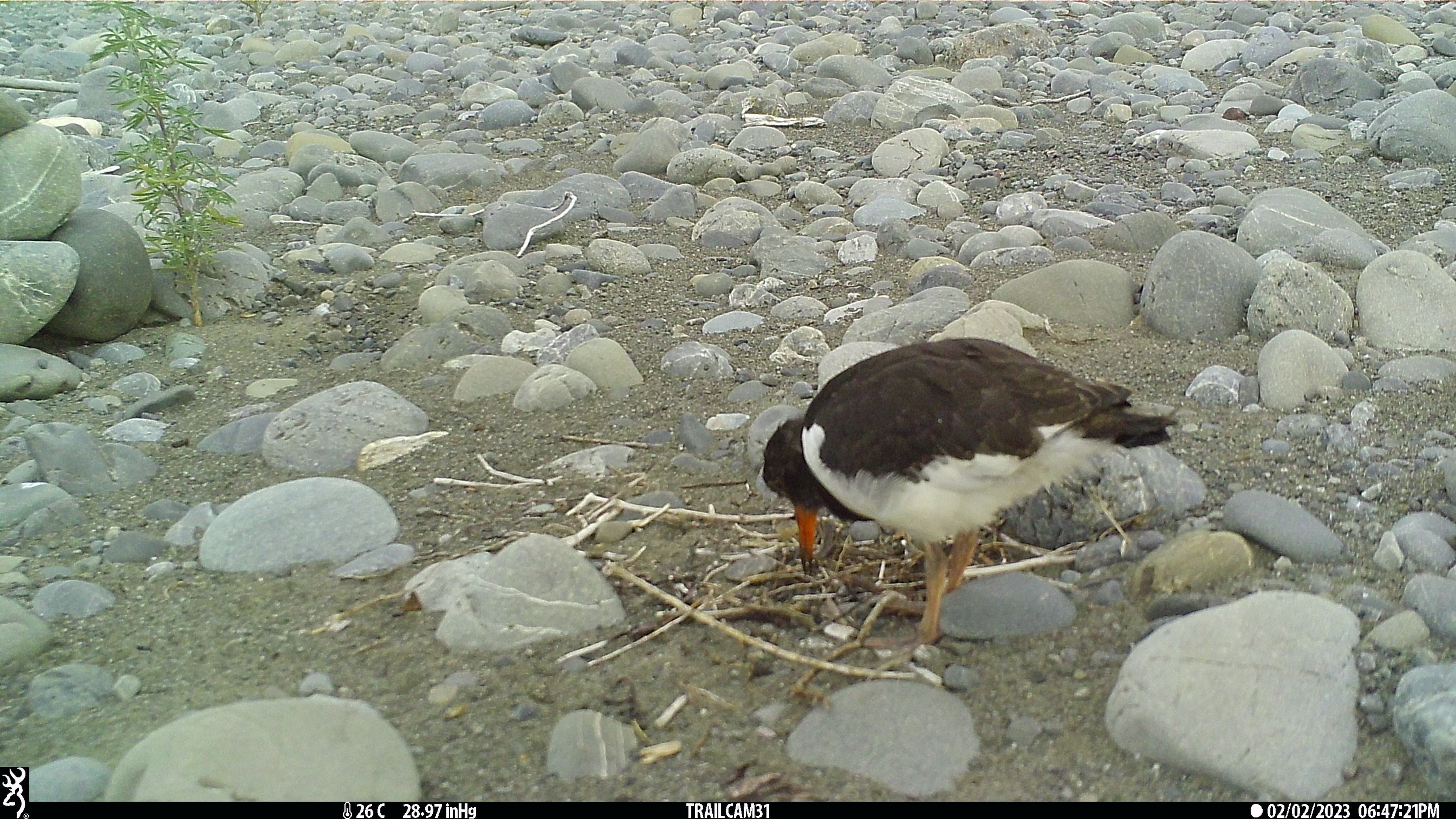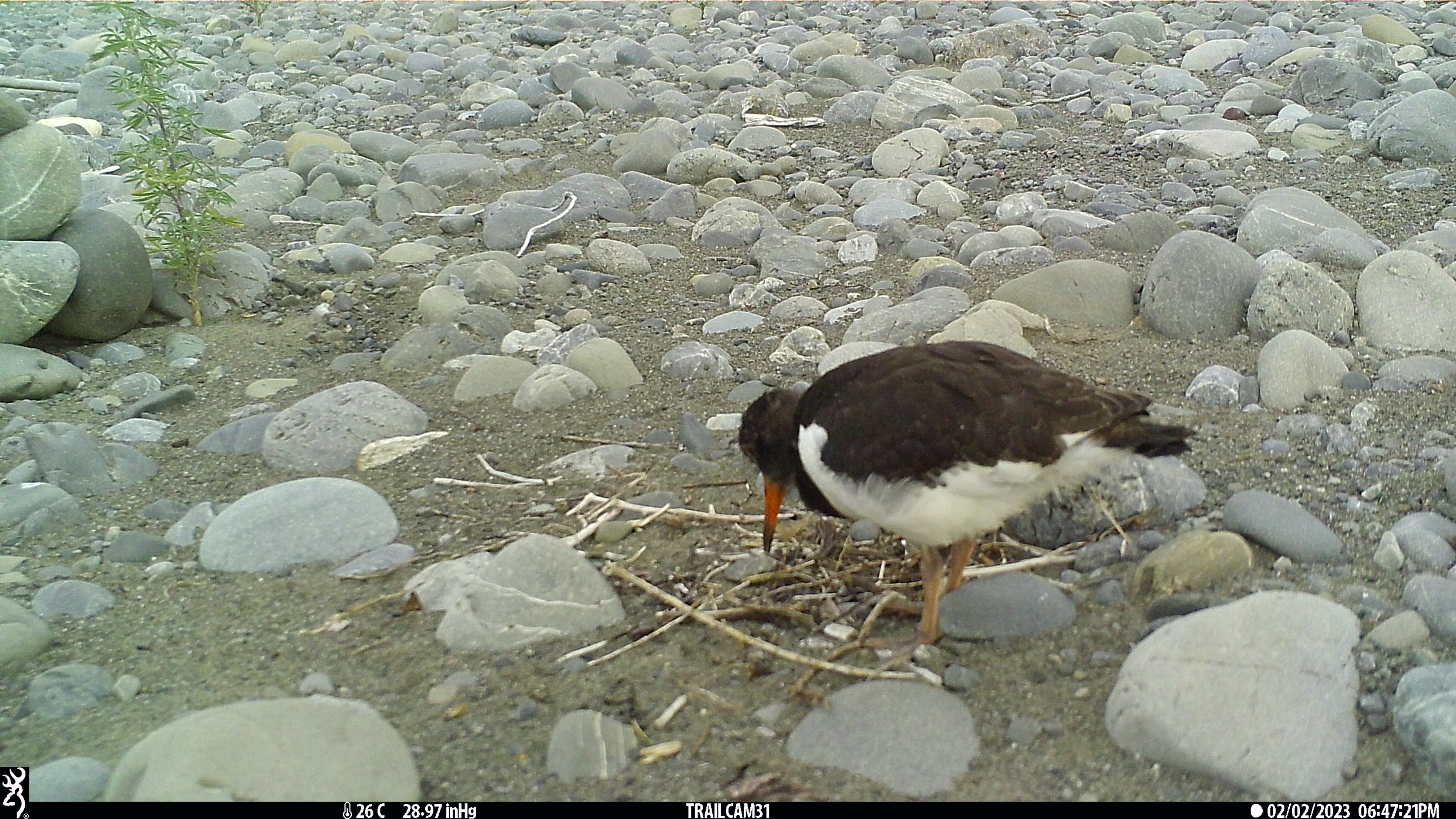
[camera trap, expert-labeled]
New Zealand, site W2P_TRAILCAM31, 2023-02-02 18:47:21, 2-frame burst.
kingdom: Animalia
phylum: Chordata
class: Aves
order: Charadriiformes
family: Haematopodidae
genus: Haematopus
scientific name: Haematopus unicolor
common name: variable oystercatcher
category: oystercatcher